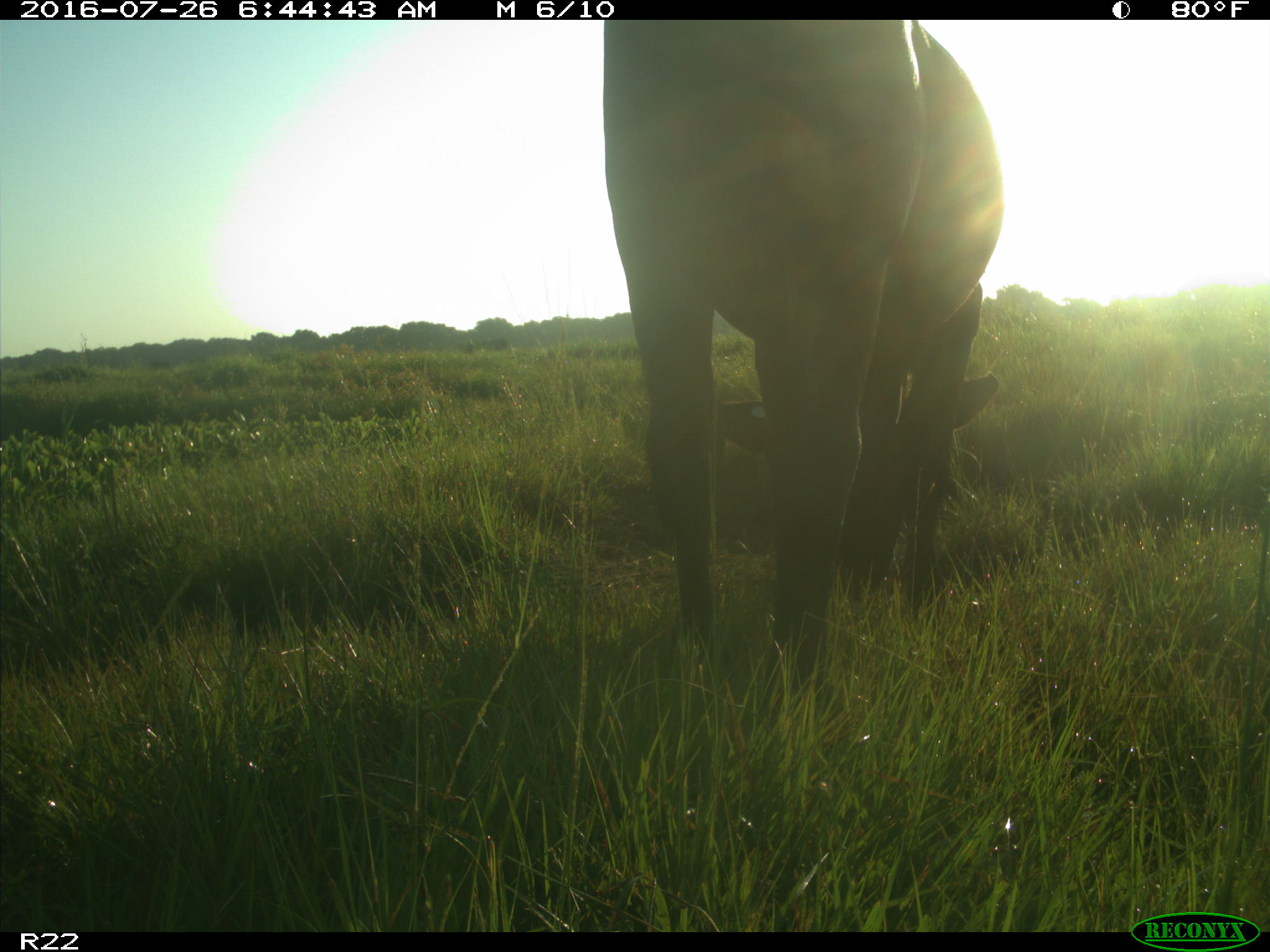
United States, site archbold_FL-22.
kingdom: Animalia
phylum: Chordata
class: Mammalia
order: Artiodactyla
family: Bovidae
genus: Bos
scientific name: Bos taurus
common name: domestic cow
Bos taurus (domestic cow).